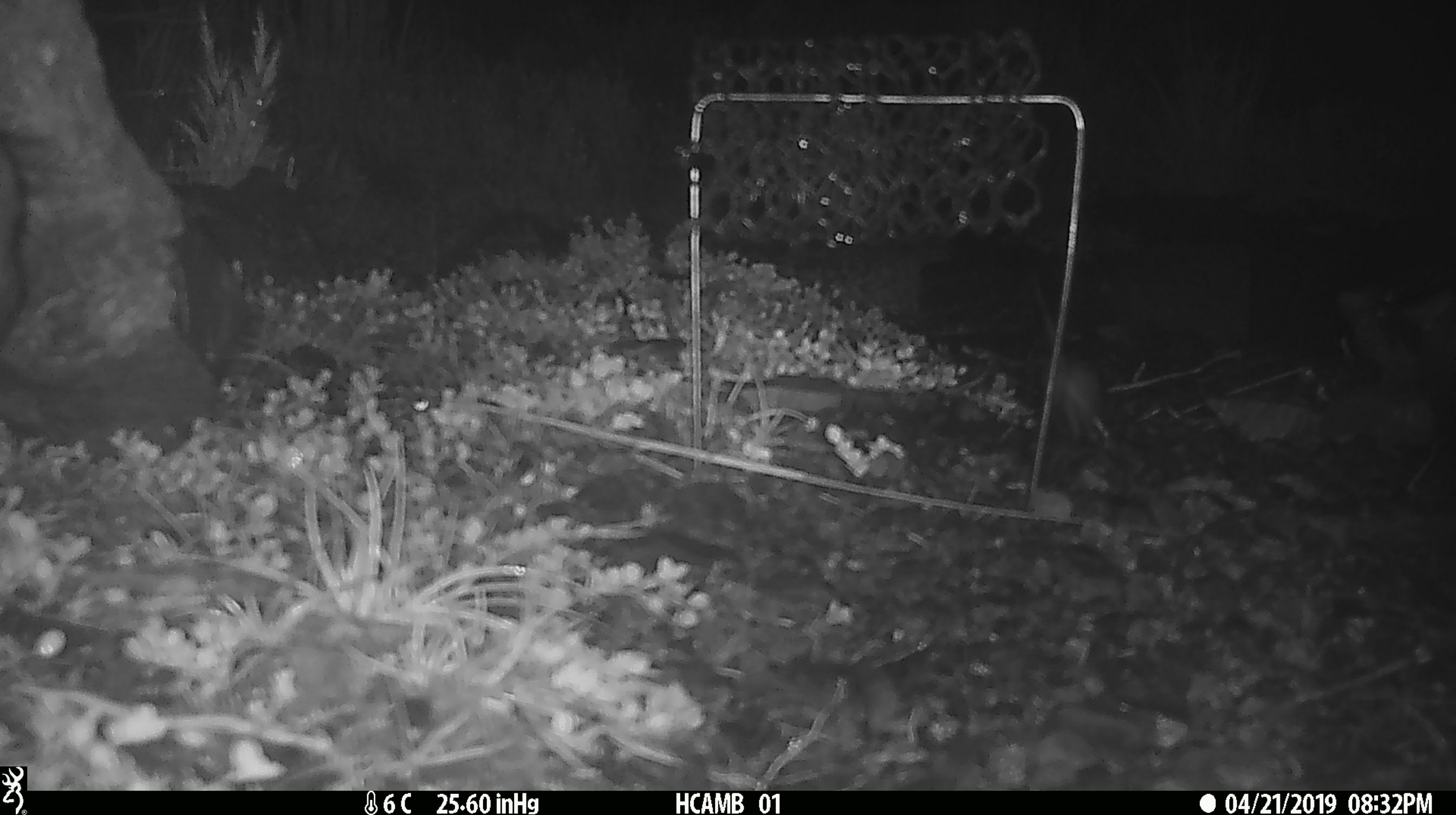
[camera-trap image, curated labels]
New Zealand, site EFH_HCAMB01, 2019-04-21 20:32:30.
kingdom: Animalia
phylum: Chordata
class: Mammalia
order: Rodentia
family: Muridae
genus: Mus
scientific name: Mus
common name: mouse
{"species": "mouse (Mus)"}